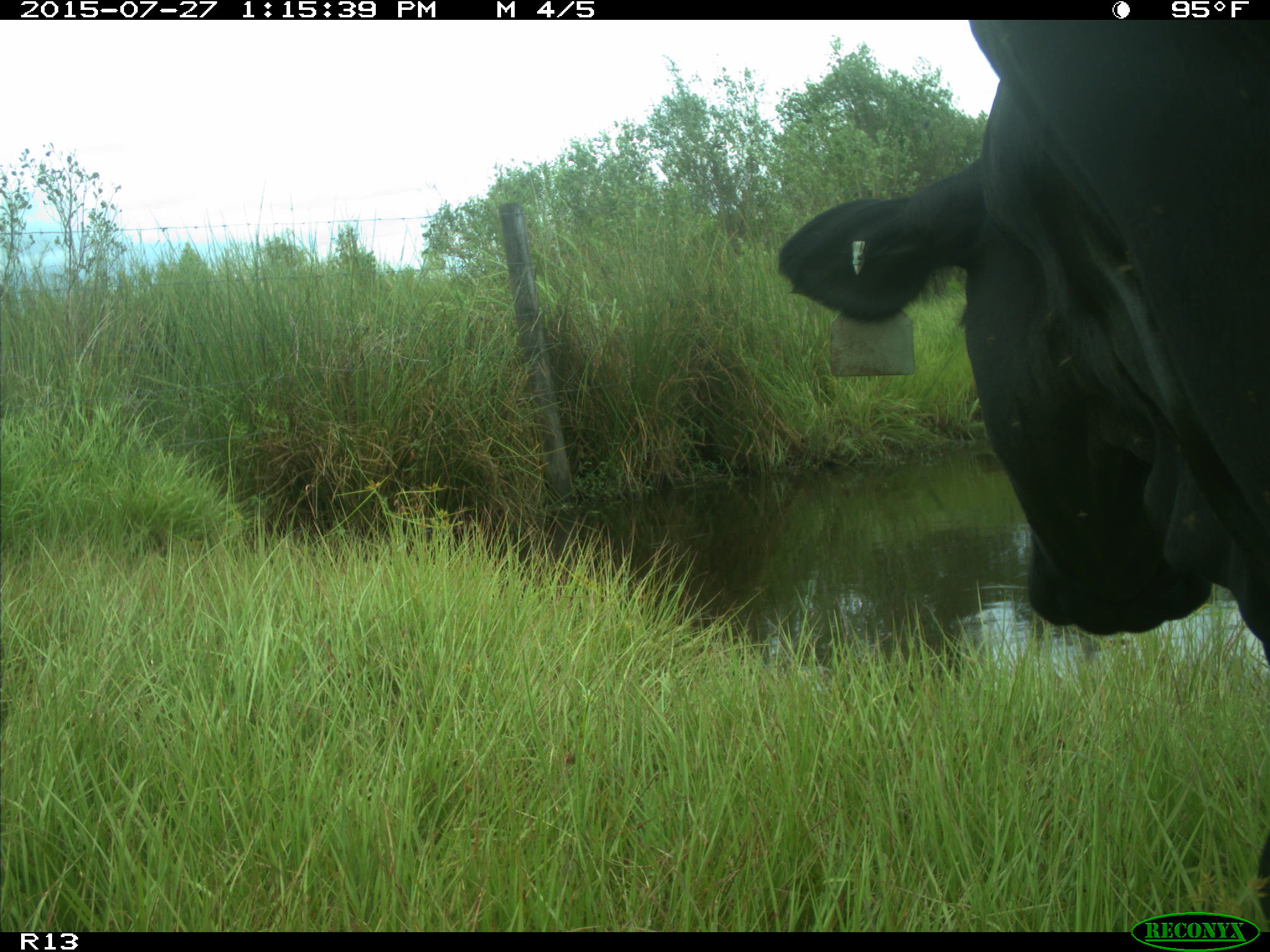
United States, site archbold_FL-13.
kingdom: Animalia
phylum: Chordata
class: Mammalia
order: Artiodactyla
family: Bovidae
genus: Bos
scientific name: Bos taurus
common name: domestic cow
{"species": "Bos taurus (domestic cow)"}